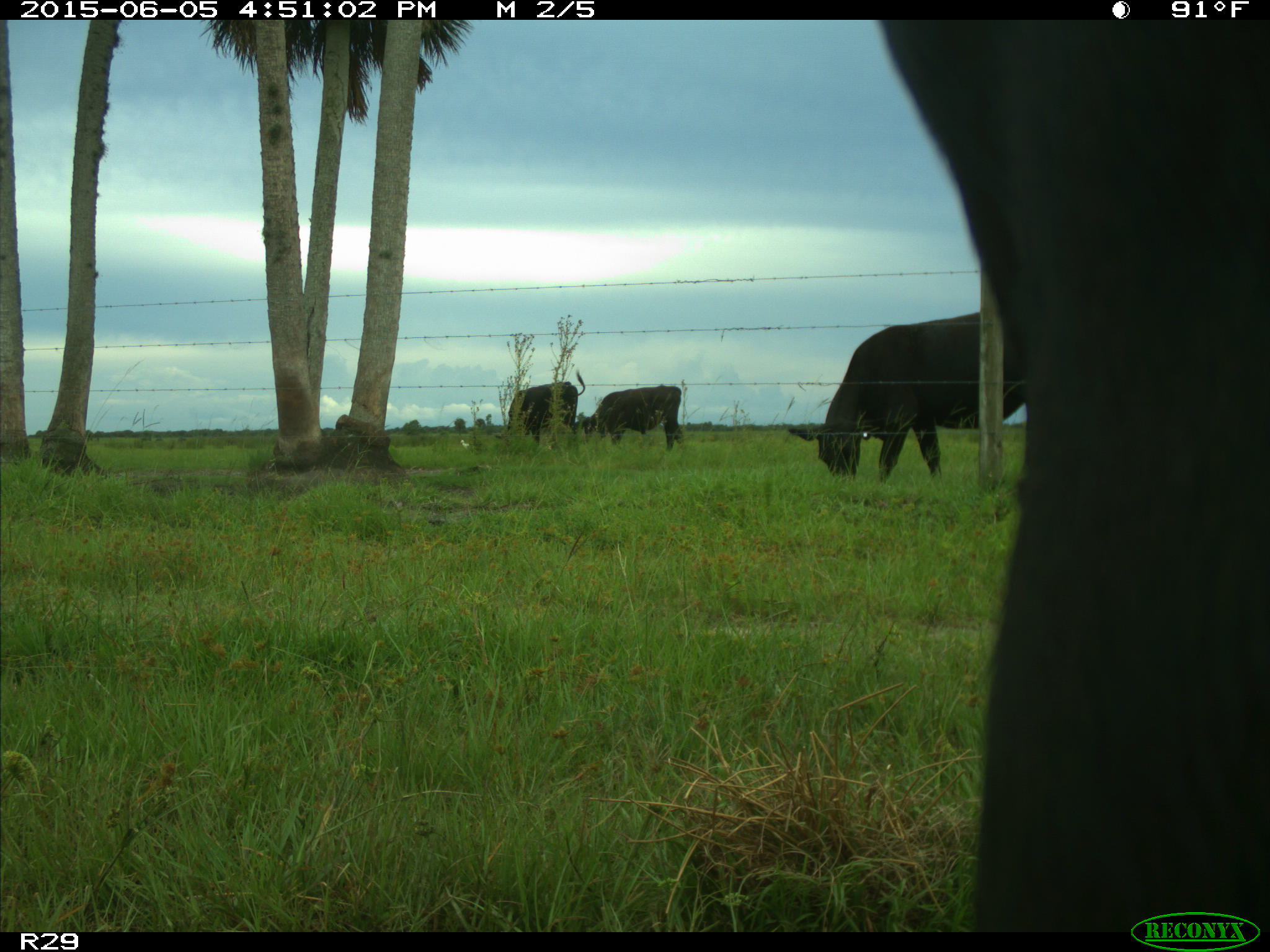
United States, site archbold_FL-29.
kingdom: Animalia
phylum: Chordata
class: Mammalia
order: Artiodactyla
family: Bovidae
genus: Bos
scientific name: Bos taurus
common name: domestic cow